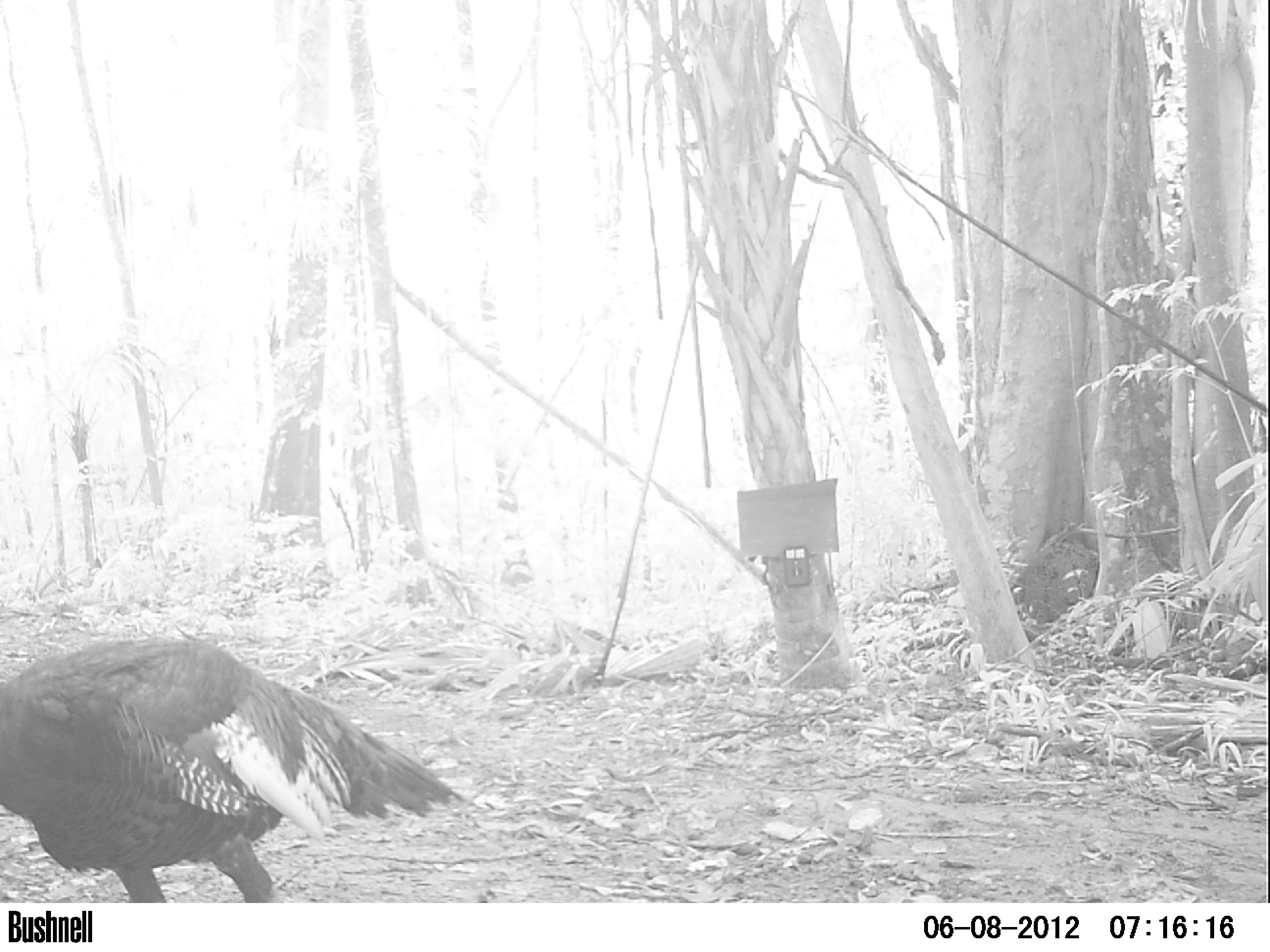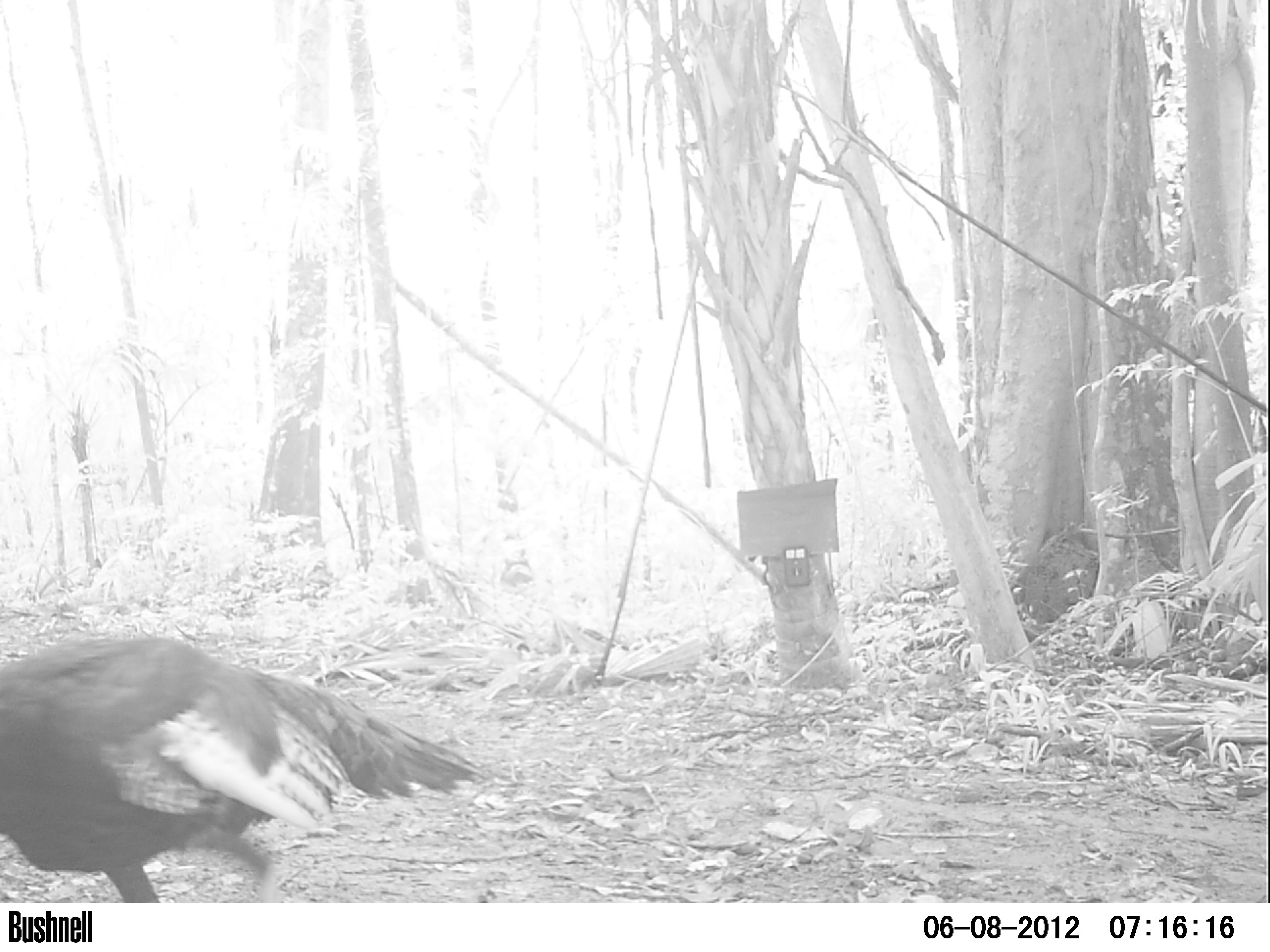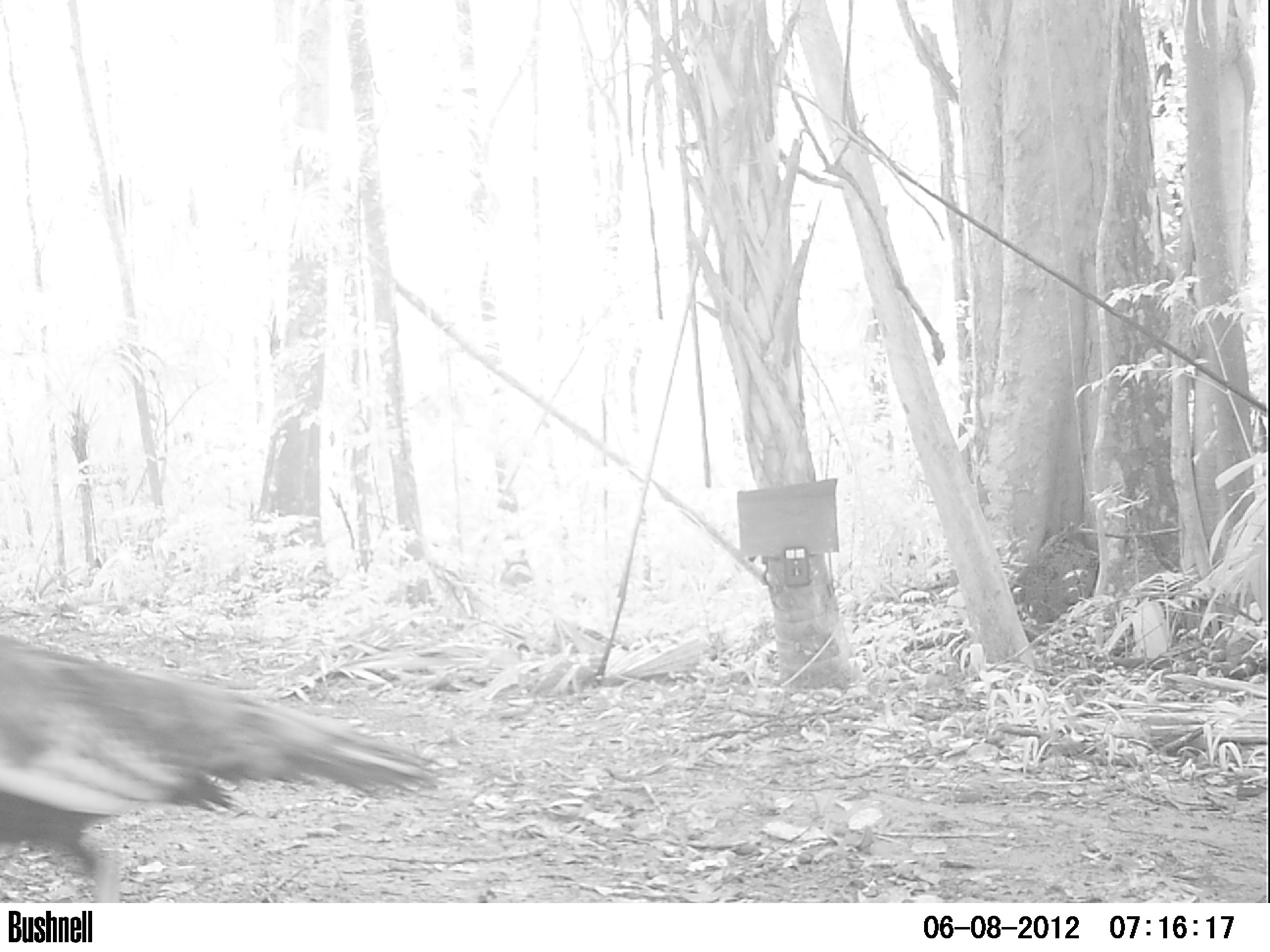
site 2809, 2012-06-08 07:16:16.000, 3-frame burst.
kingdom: Animalia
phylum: Chordata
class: Aves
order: Galliformes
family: Phasianidae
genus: Meleagris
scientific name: Meleagris ocellata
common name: ocellated turkey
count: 1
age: adult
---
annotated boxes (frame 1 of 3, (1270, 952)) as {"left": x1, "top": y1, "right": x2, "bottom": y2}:
meleagris ocellata: {"left": 0, "top": 629, "right": 465, "bottom": 902}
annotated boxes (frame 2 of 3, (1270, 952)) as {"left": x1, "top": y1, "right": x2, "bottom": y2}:
meleagris ocellata: {"left": 0, "top": 633, "right": 491, "bottom": 902}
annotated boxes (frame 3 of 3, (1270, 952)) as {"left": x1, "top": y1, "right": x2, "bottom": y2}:
meleagris ocellata: {"left": 0, "top": 631, "right": 452, "bottom": 902}